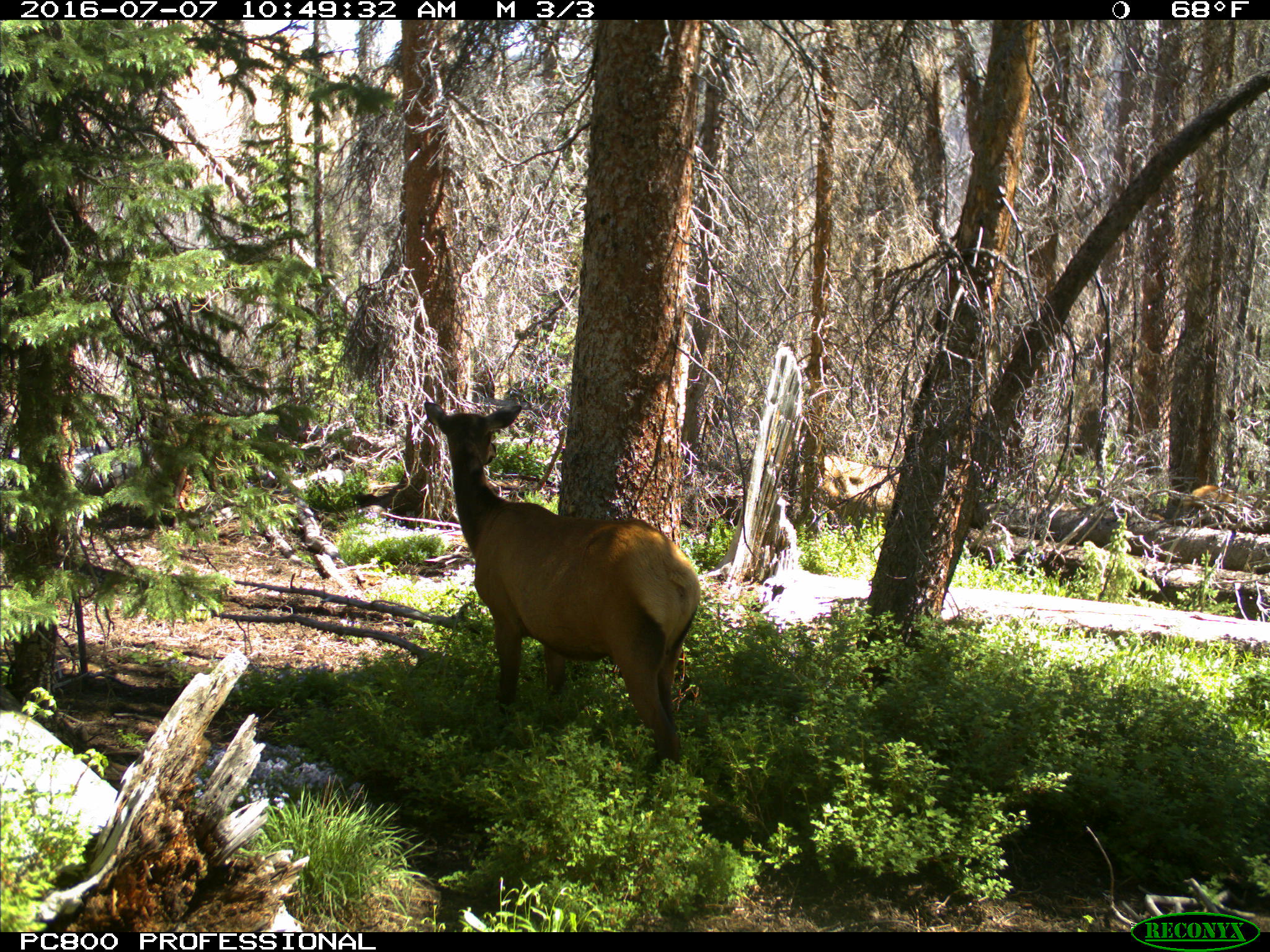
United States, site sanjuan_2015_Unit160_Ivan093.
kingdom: Animalia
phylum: Chordata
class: Mammalia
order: Artiodactyla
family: Cervidae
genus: Cervus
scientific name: Cervus elaphus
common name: red deer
Cervus elaphus (red deer).